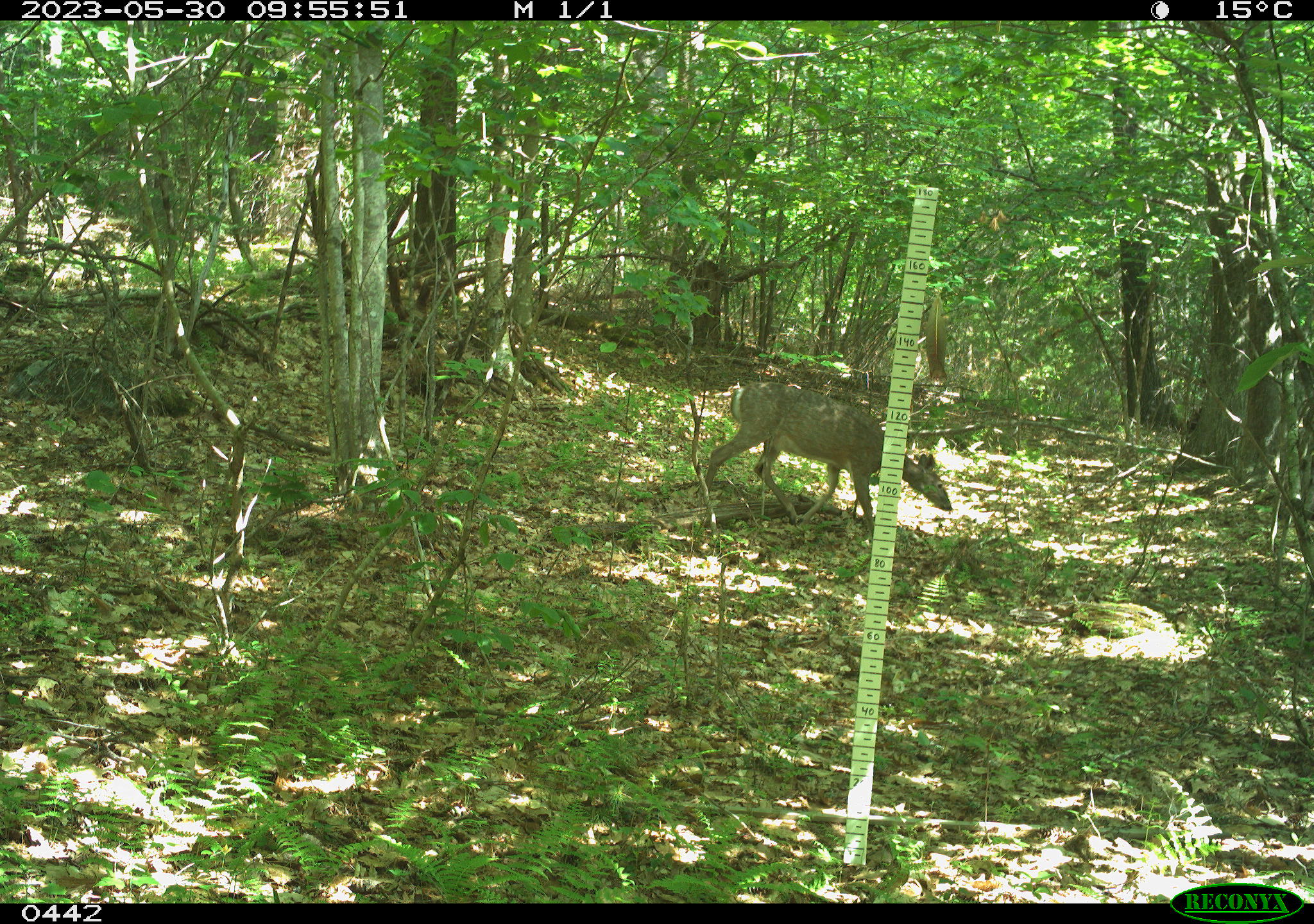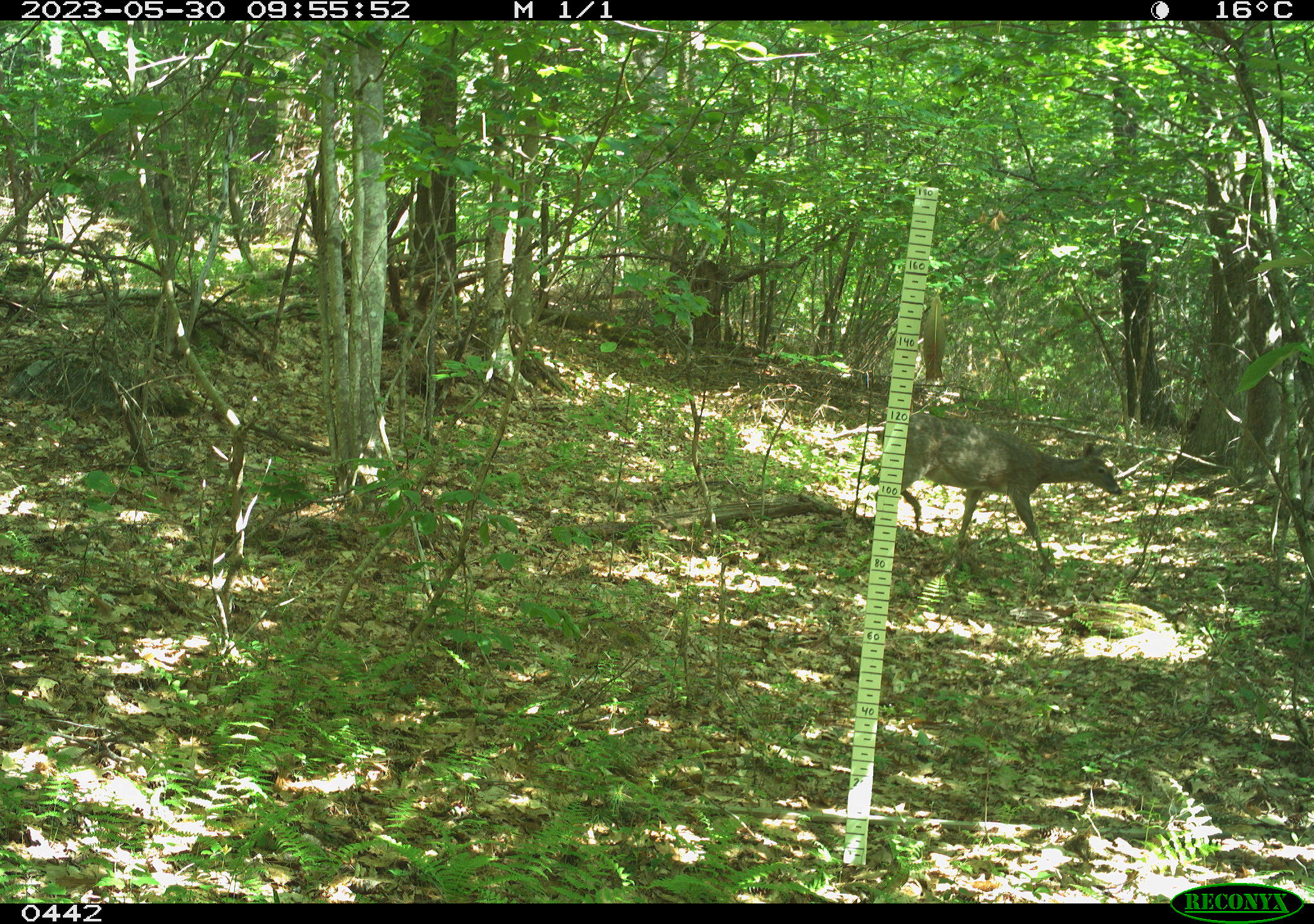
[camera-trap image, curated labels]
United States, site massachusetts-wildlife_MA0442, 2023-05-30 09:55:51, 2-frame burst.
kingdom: Animalia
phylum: Chordata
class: Mammalia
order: Artiodactyla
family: Cervidae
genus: Odocoileus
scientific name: Odocoileus virginianus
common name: white-tailed deer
White-tailed deer (Odocoileus virginianus).